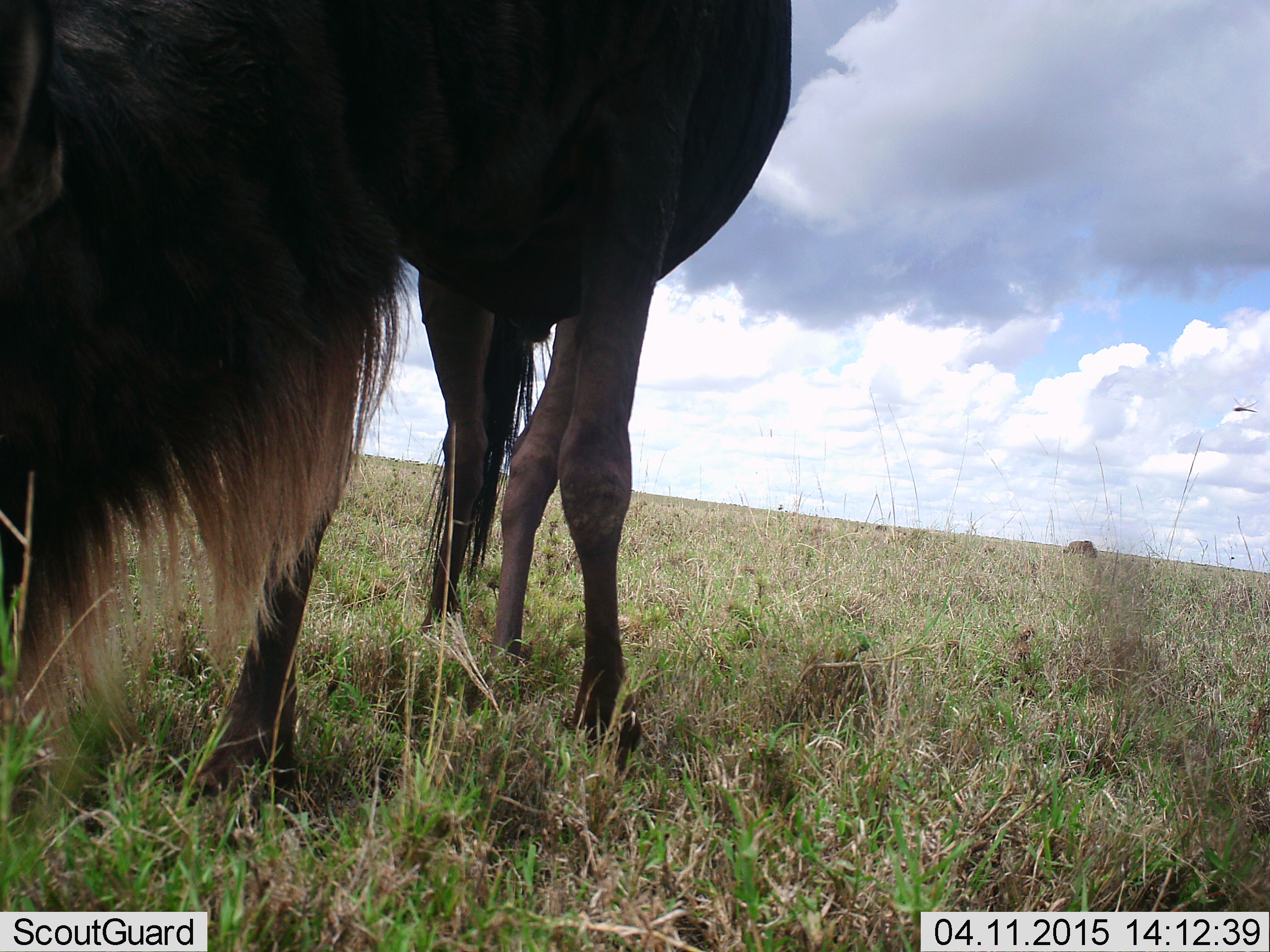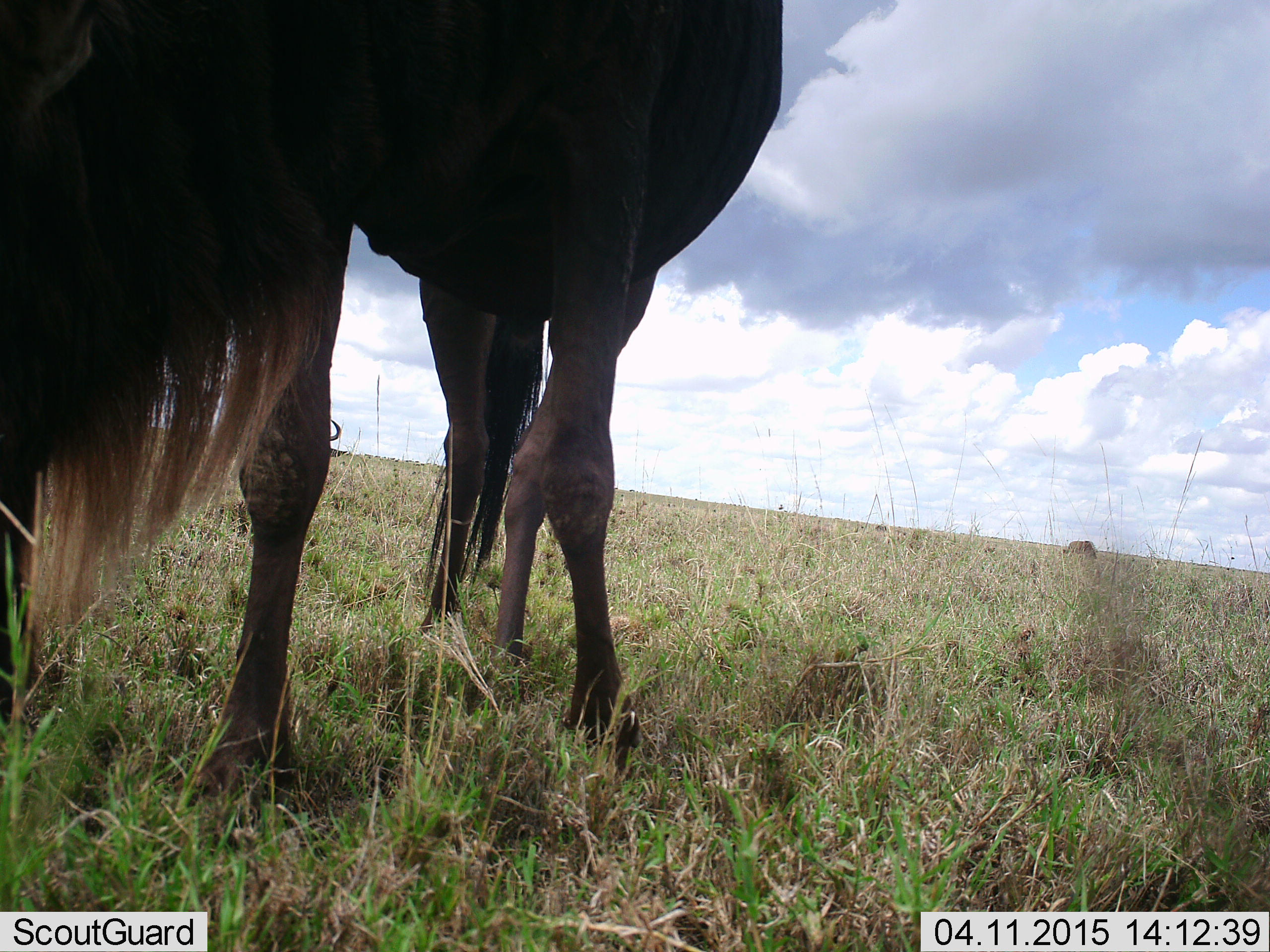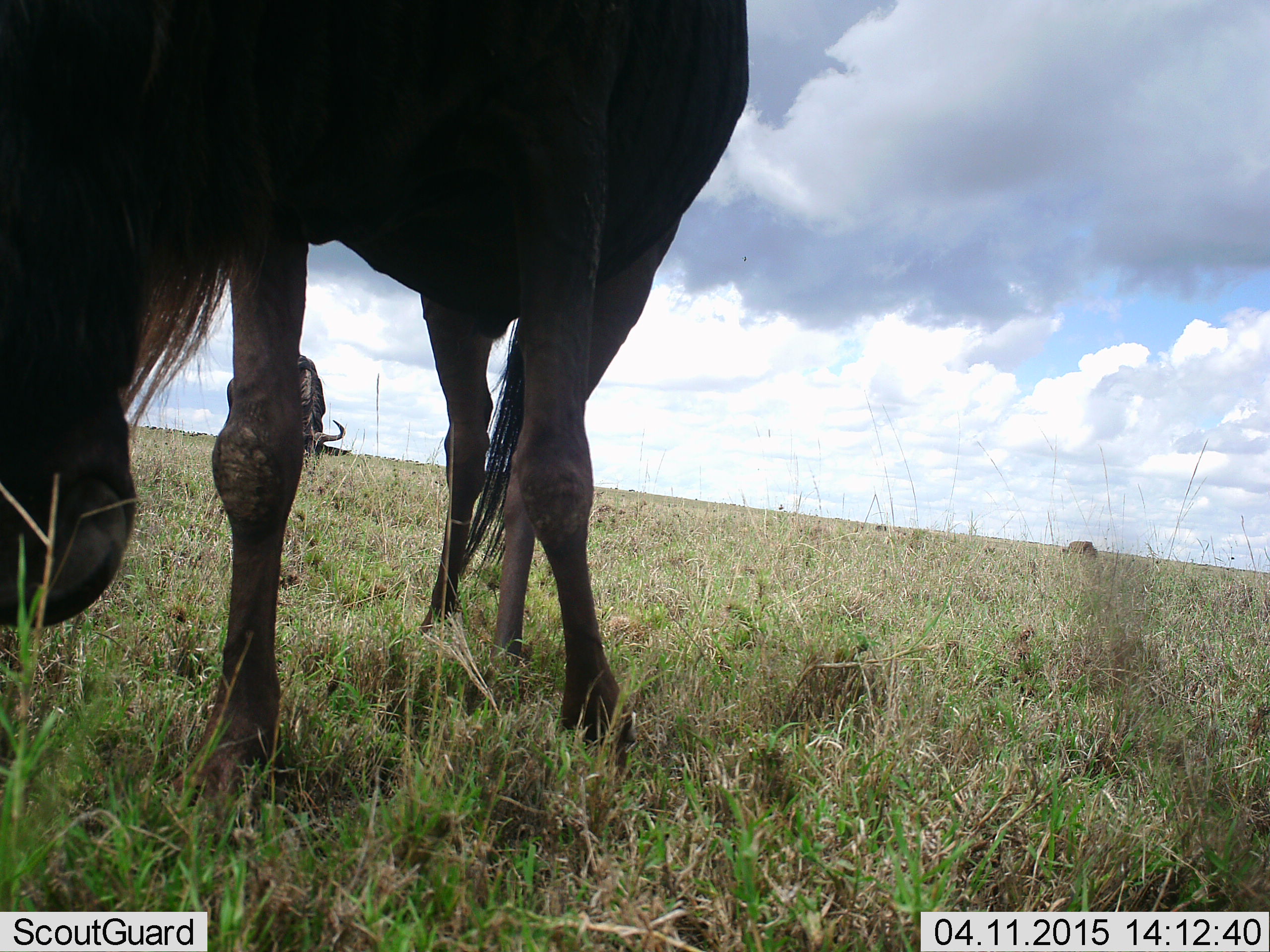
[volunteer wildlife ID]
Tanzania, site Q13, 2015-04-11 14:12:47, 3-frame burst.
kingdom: Animalia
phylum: Chordata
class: Mammalia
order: Artiodactyla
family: Bovidae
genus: Connochaetes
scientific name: Connochaetes taurinus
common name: blue wildebeest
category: wildebeest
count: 2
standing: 67%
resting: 0%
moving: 8%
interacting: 0%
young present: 0%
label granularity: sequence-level